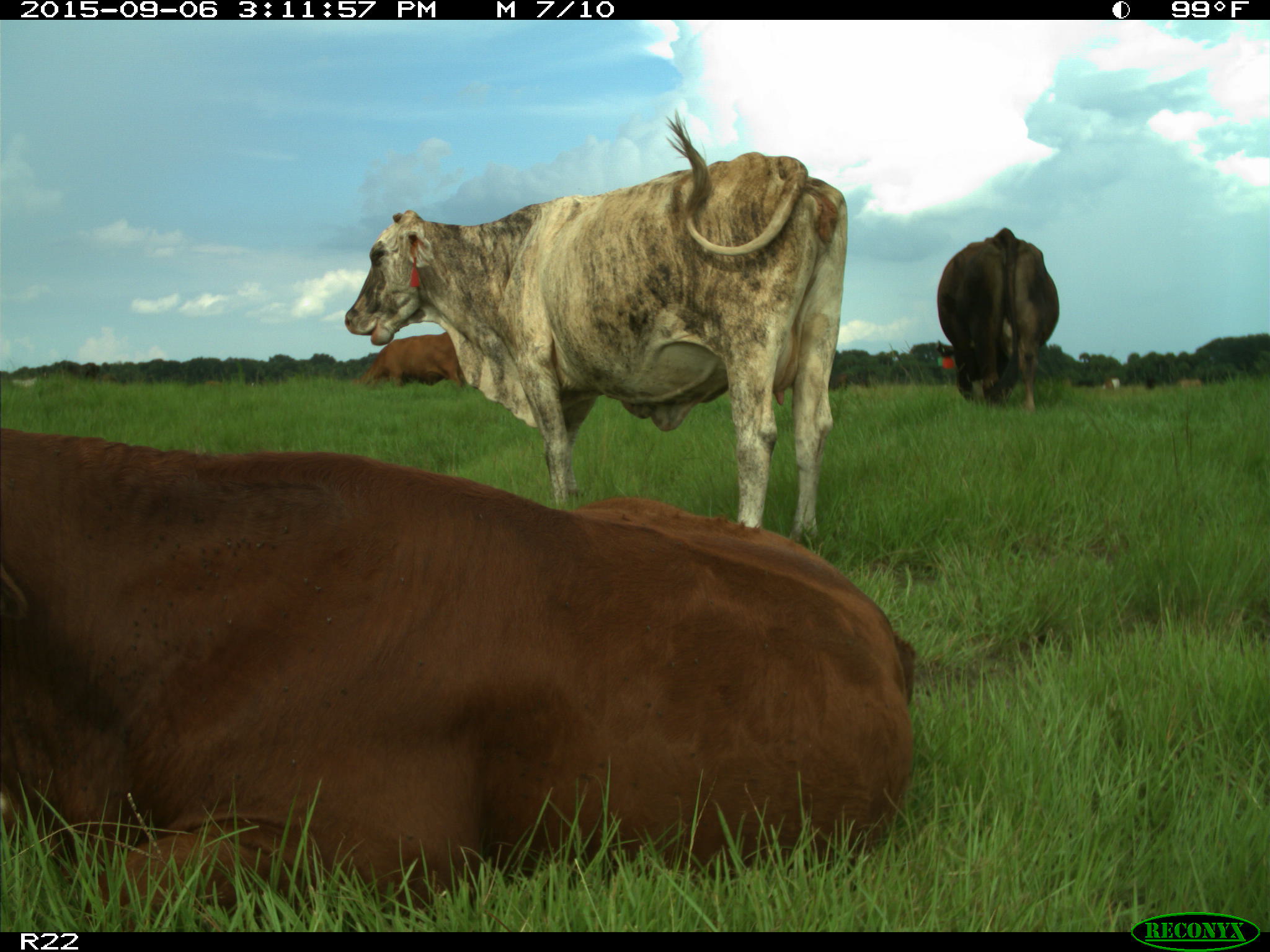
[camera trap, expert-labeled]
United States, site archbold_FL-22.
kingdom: Animalia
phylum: Chordata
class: Mammalia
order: Artiodactyla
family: Bovidae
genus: Bos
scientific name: Bos taurus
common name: domestic cow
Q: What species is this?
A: Bos taurus (domestic cow).